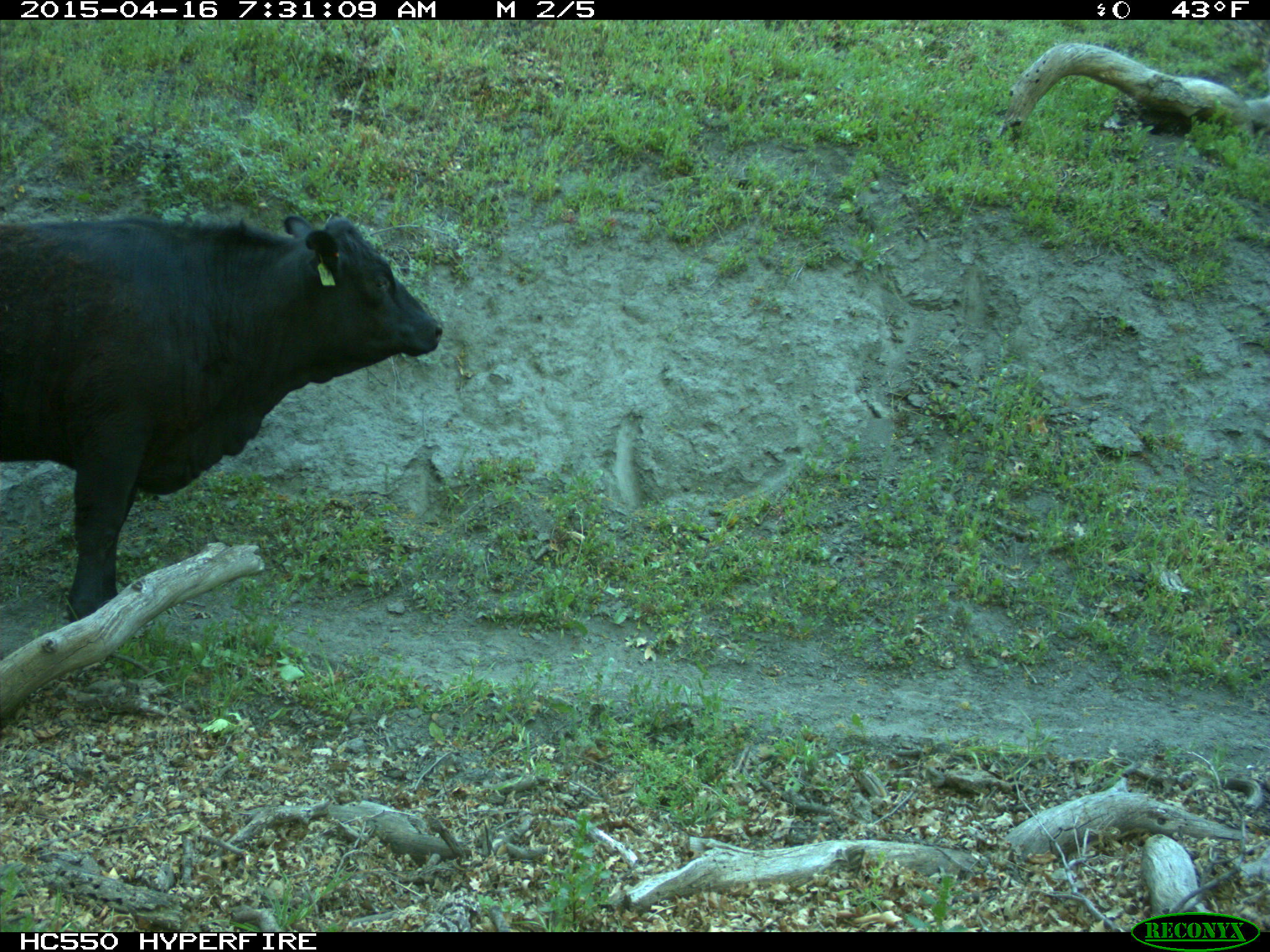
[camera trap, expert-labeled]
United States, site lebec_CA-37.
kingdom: Animalia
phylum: Chordata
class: Mammalia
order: Artiodactyla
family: Bovidae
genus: Bos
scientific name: Bos taurus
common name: domestic cow